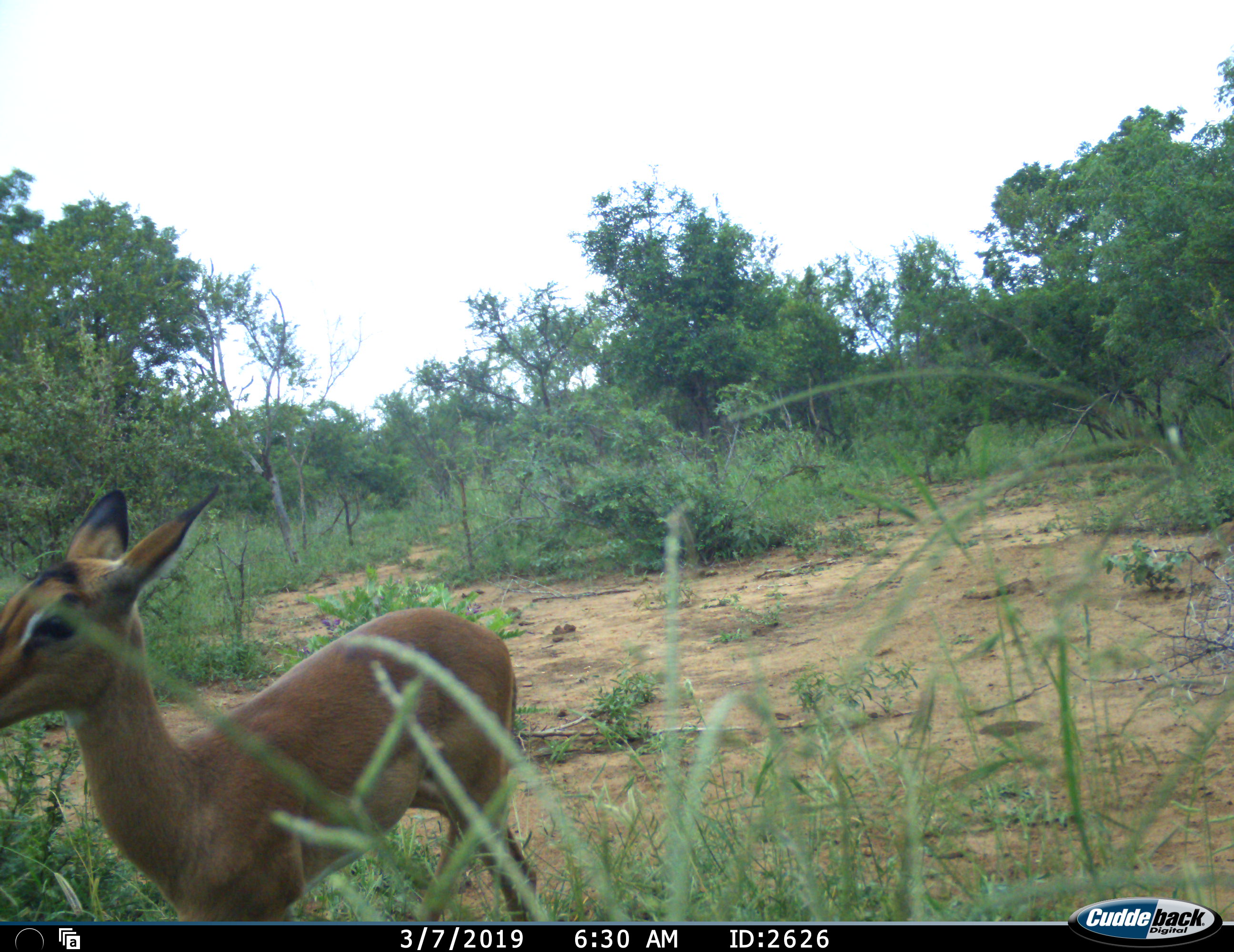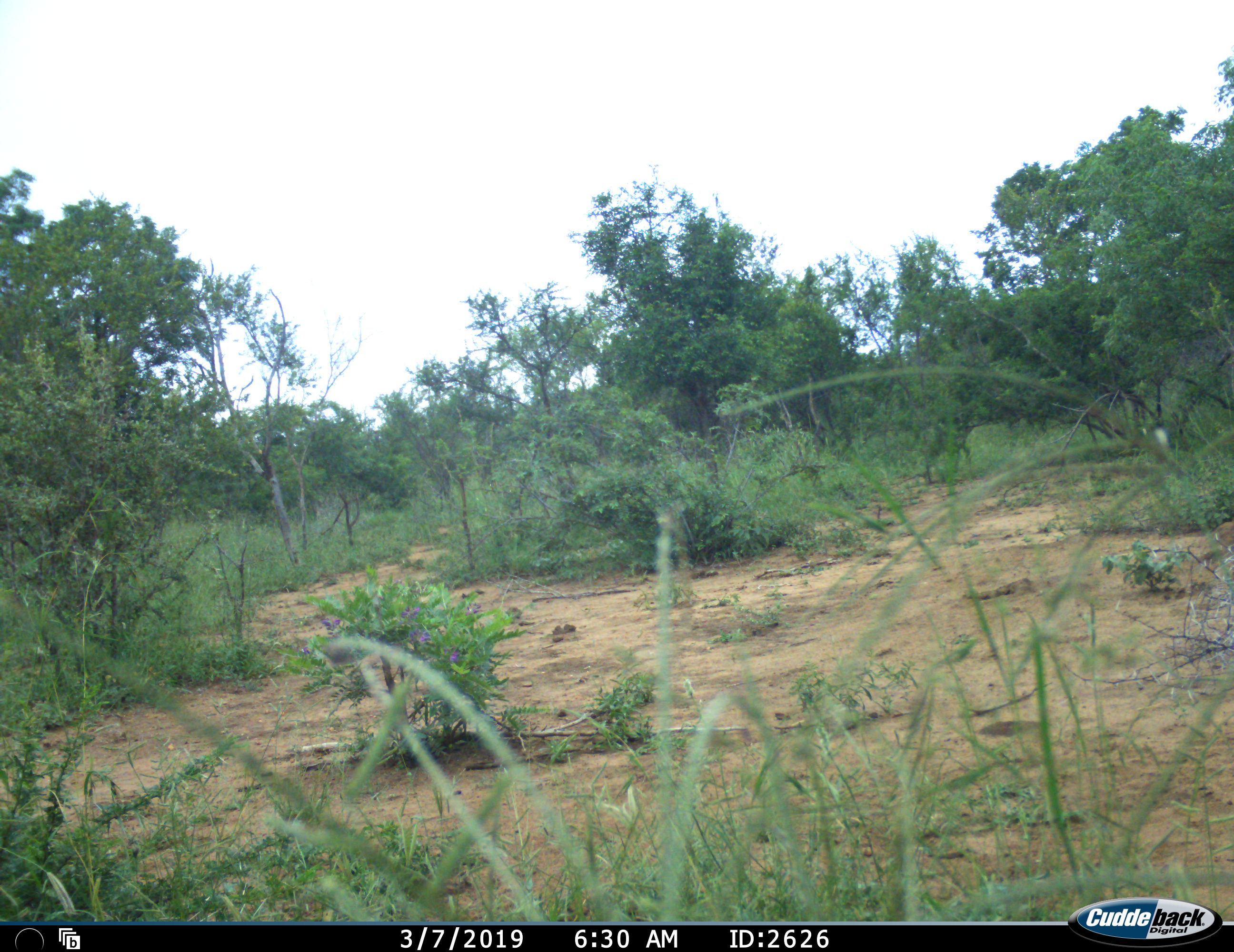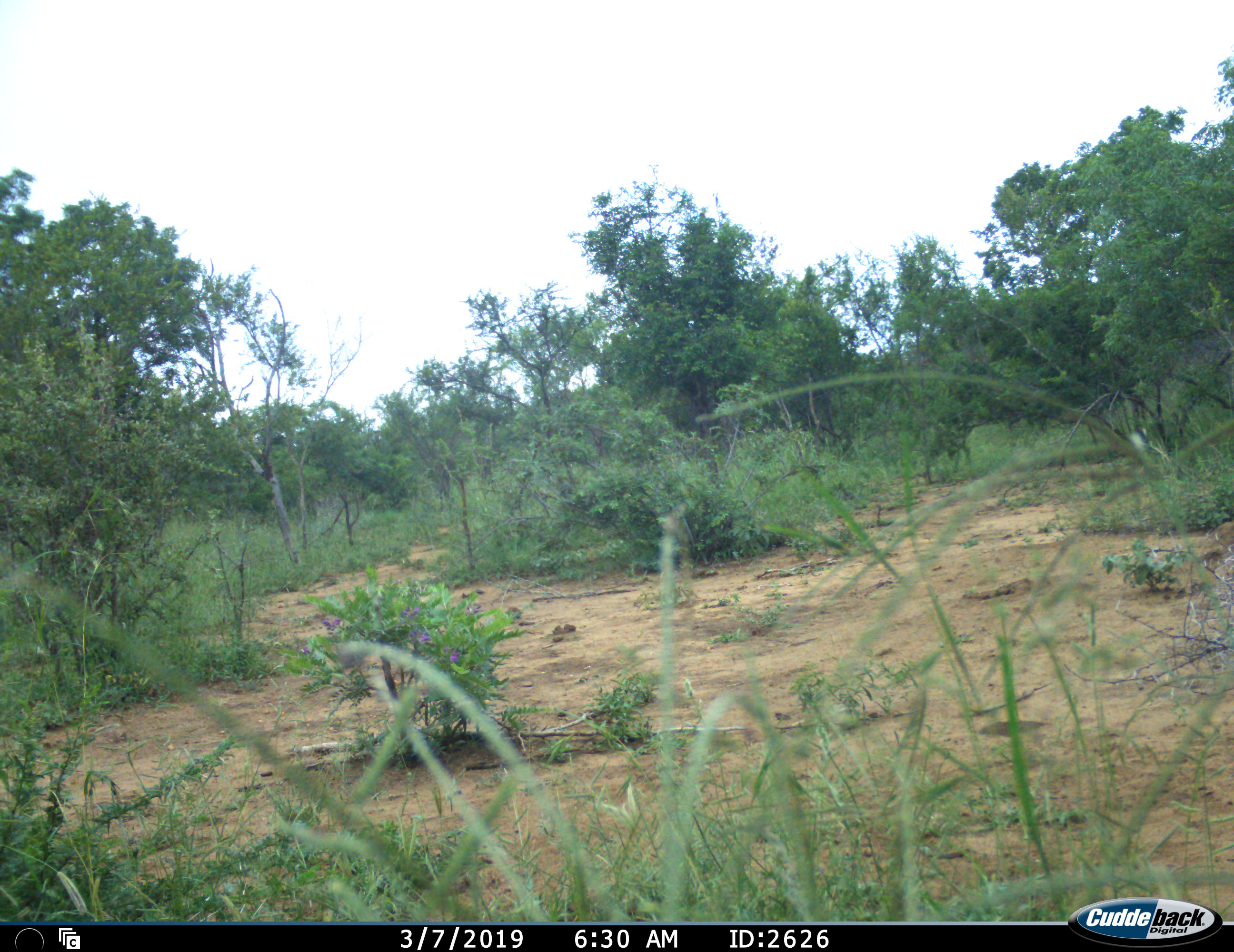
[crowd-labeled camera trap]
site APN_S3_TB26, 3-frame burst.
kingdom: Animalia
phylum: Chordata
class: Mammalia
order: Artiodactyla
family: Bovidae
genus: Aepyceros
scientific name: Aepyceros melampus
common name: impala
Impala (Aepyceros melampus), count 1. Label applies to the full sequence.